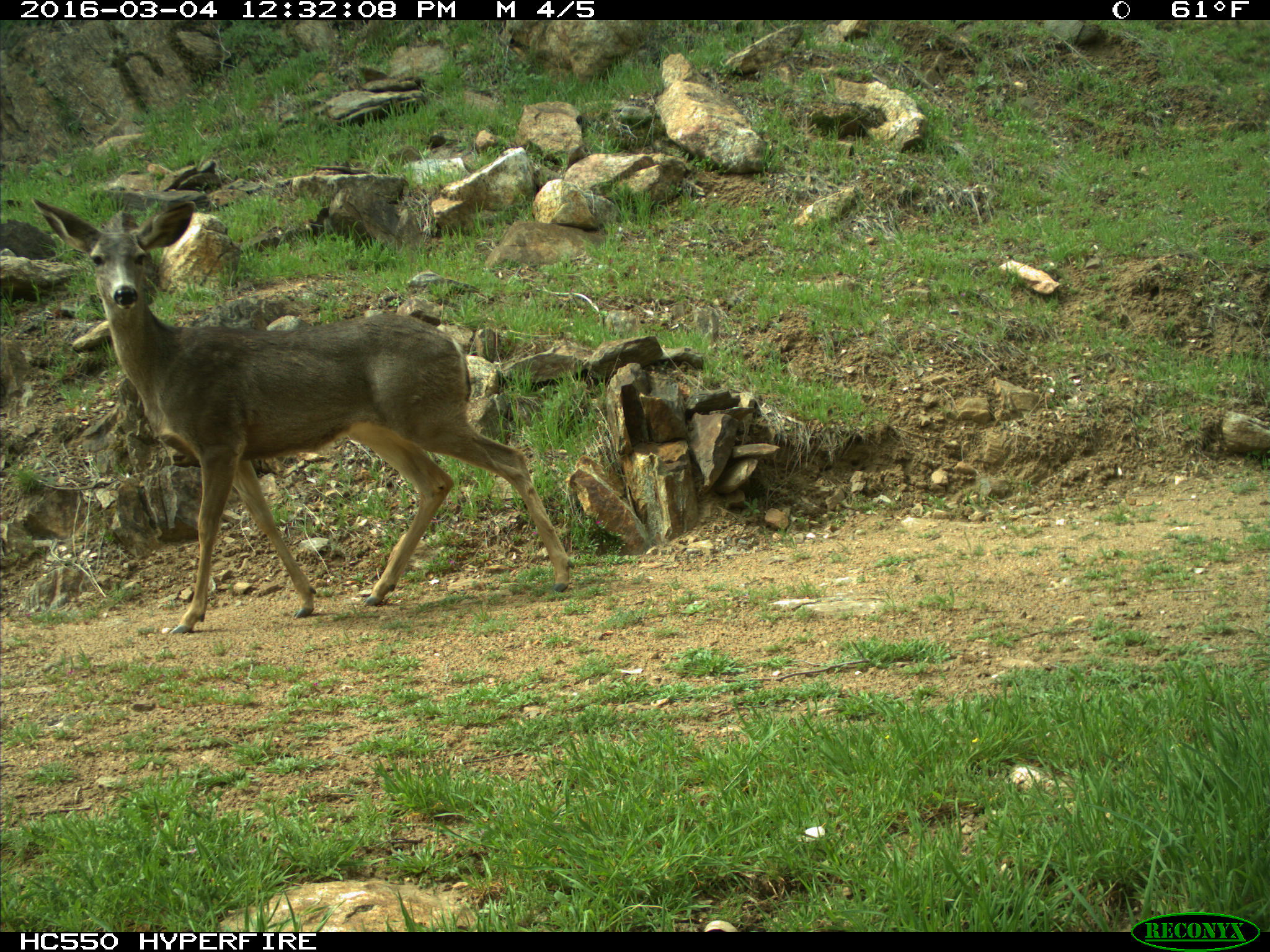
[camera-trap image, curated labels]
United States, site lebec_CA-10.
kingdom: Animalia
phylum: Chordata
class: Mammalia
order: Artiodactyla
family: Cervidae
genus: Odocoileus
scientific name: Odocoileus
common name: deer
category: unidentified deer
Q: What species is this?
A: Unidentified deer (deer) (Odocoileus).